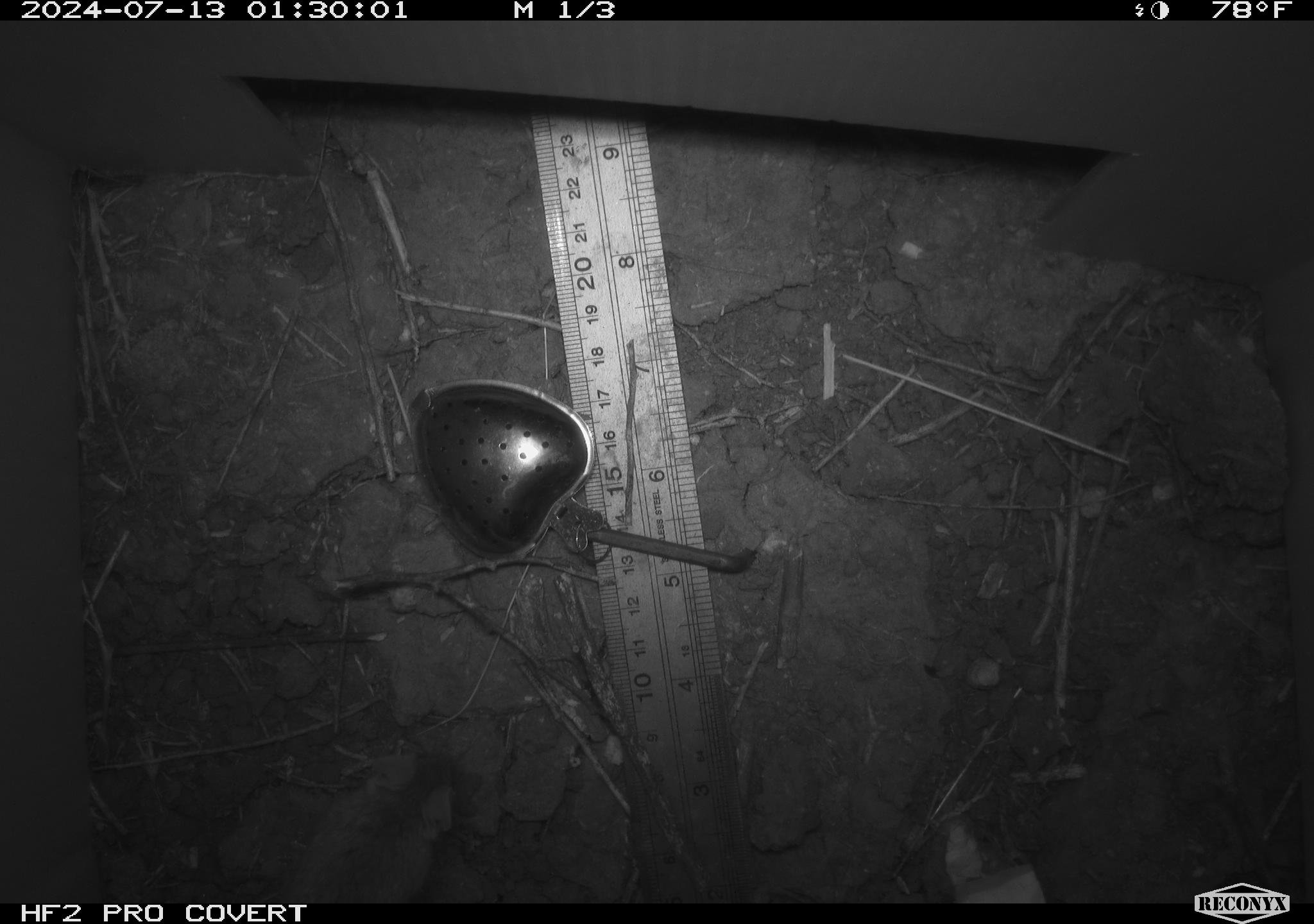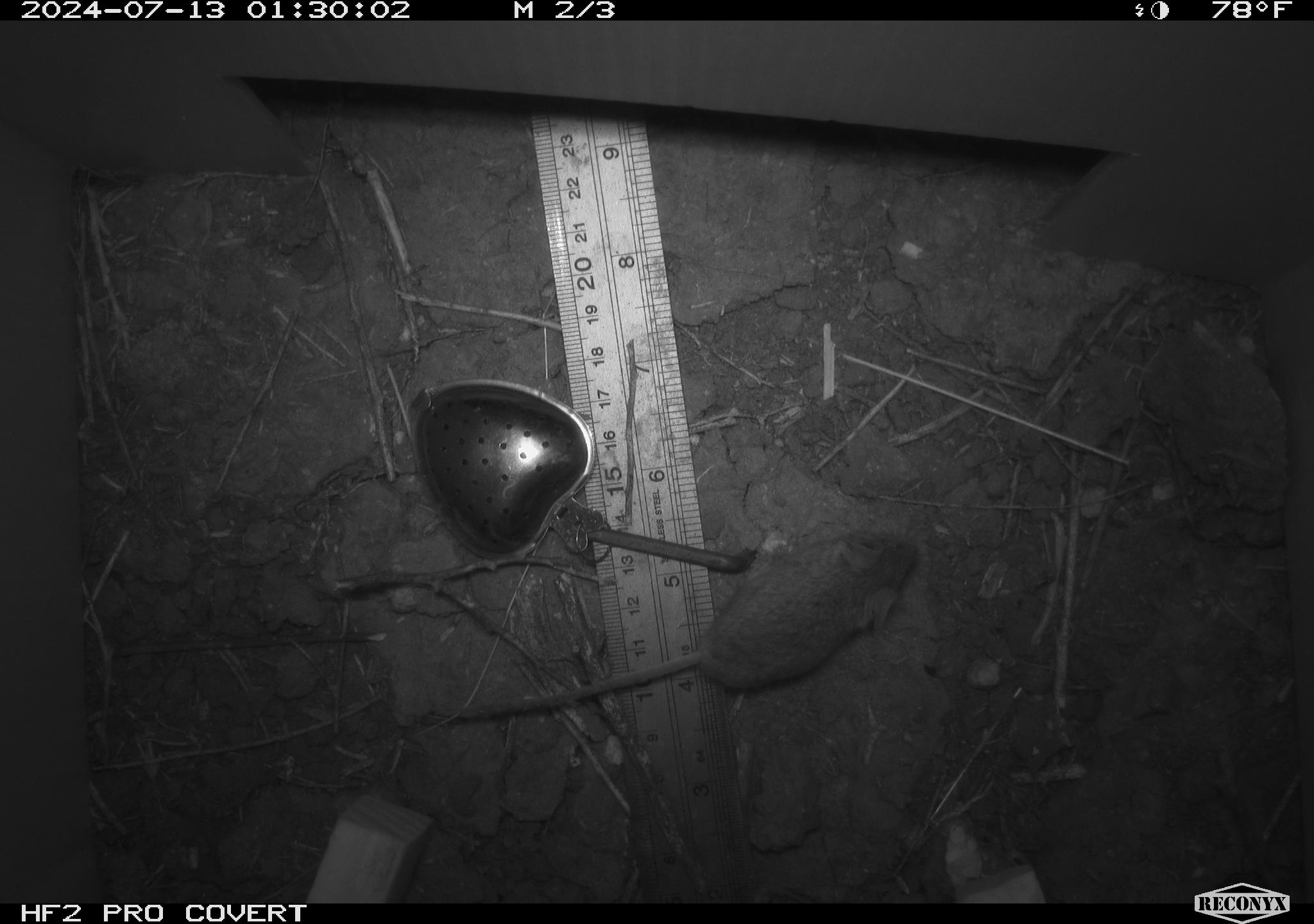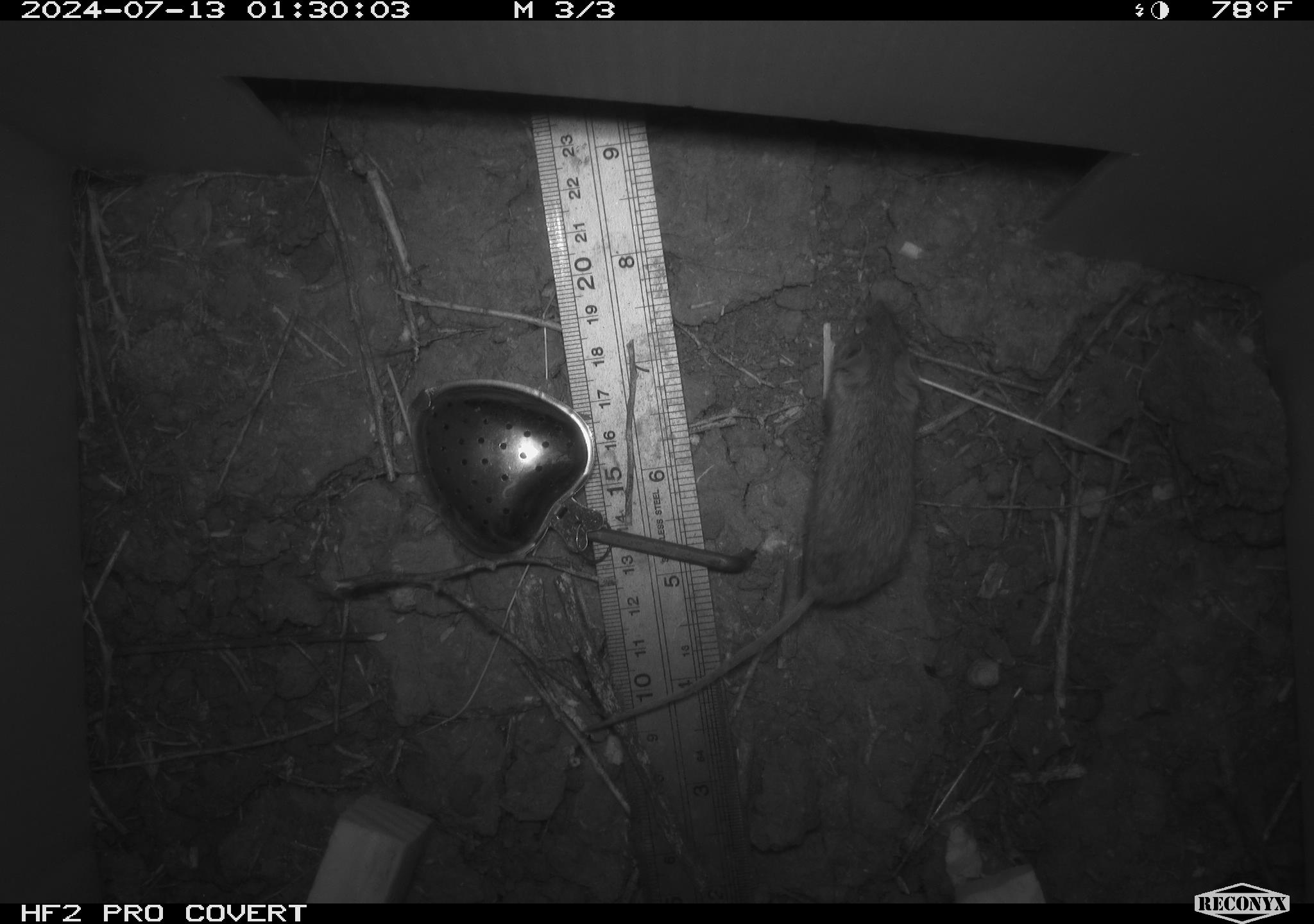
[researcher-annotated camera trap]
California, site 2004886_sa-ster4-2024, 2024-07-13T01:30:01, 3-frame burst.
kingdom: Animalia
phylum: Chordata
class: Mammalia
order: Rodentia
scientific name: Rodentia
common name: mouse species